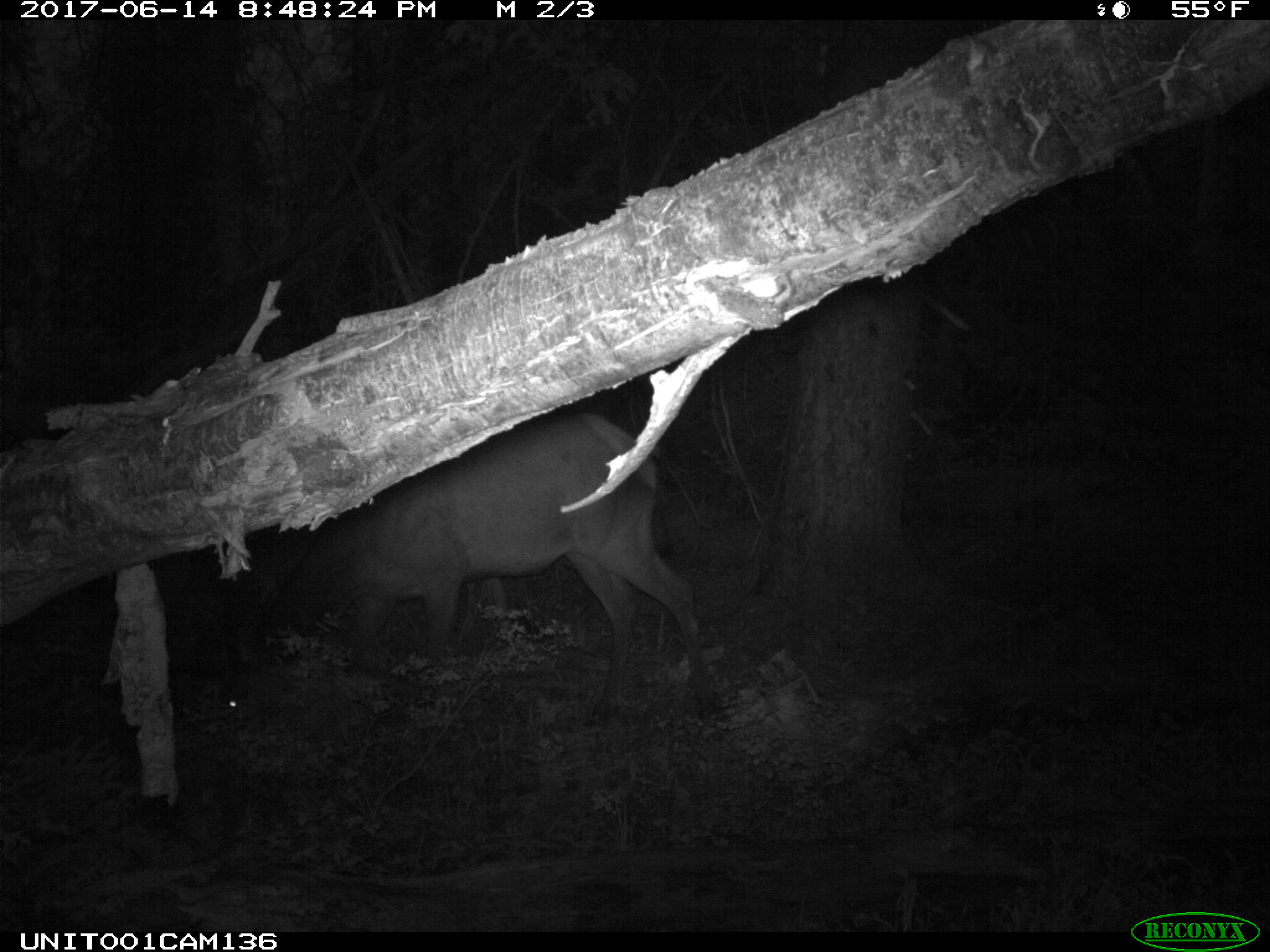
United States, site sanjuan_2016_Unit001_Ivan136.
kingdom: Animalia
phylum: Chordata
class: Mammalia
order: Artiodactyla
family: Cervidae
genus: Cervus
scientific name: Cervus elaphus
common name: red deer